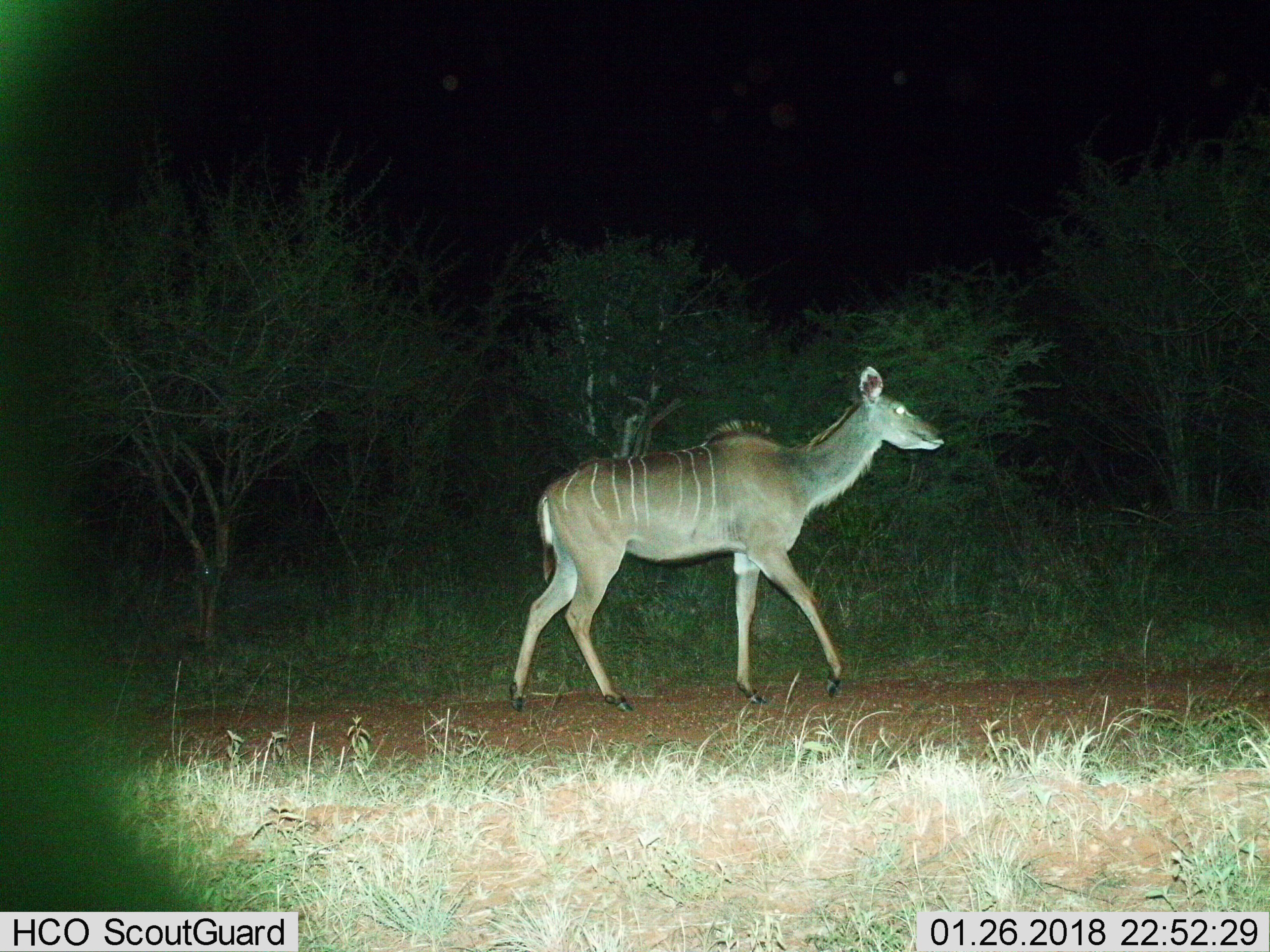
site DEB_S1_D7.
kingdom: Animalia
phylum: Chordata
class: Mammalia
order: Artiodactyla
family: Bovidae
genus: Tragelaphus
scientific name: Tragelaphus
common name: kudu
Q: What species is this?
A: Kudu (Tragelaphus).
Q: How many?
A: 1.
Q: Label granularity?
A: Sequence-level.